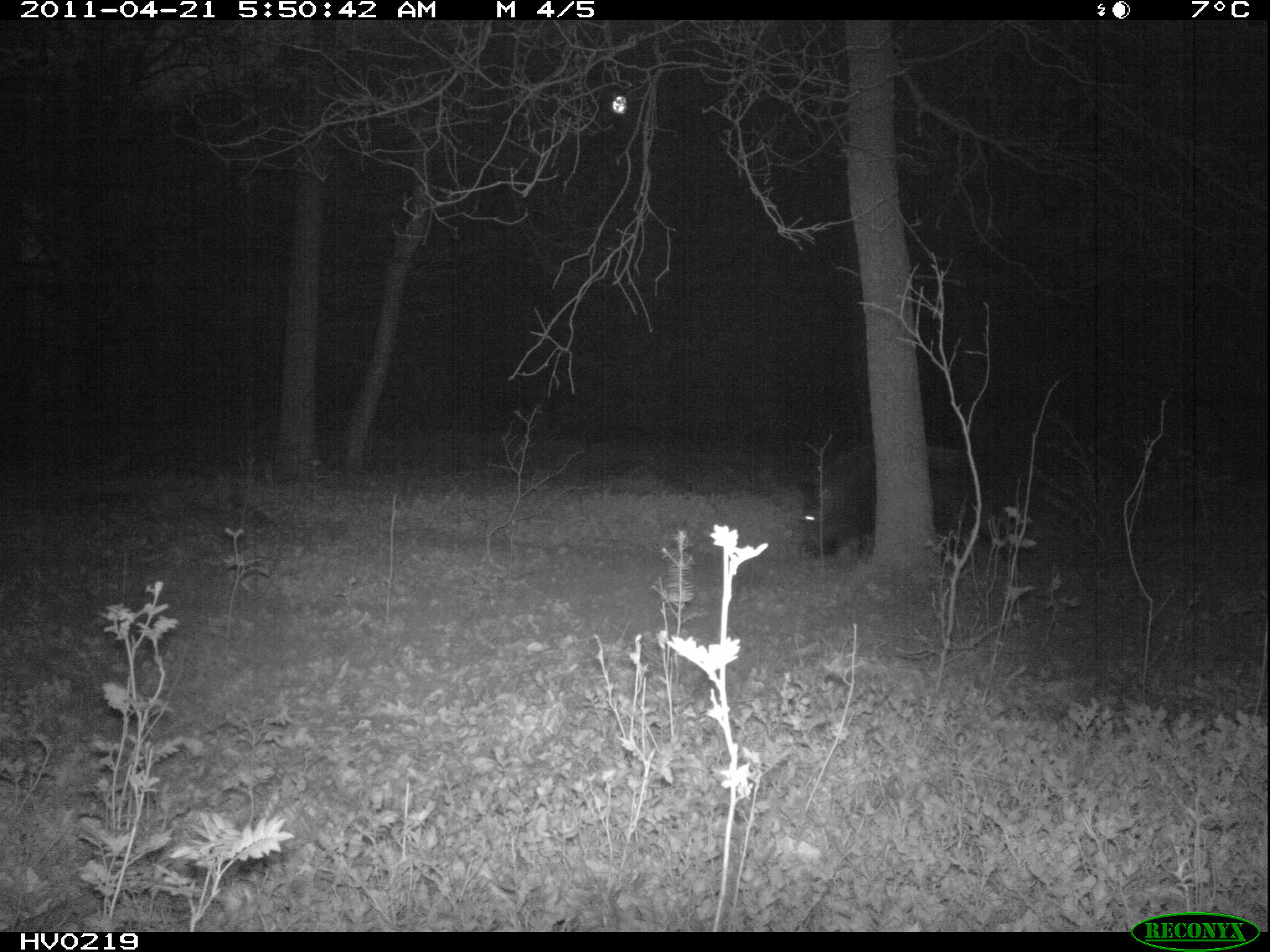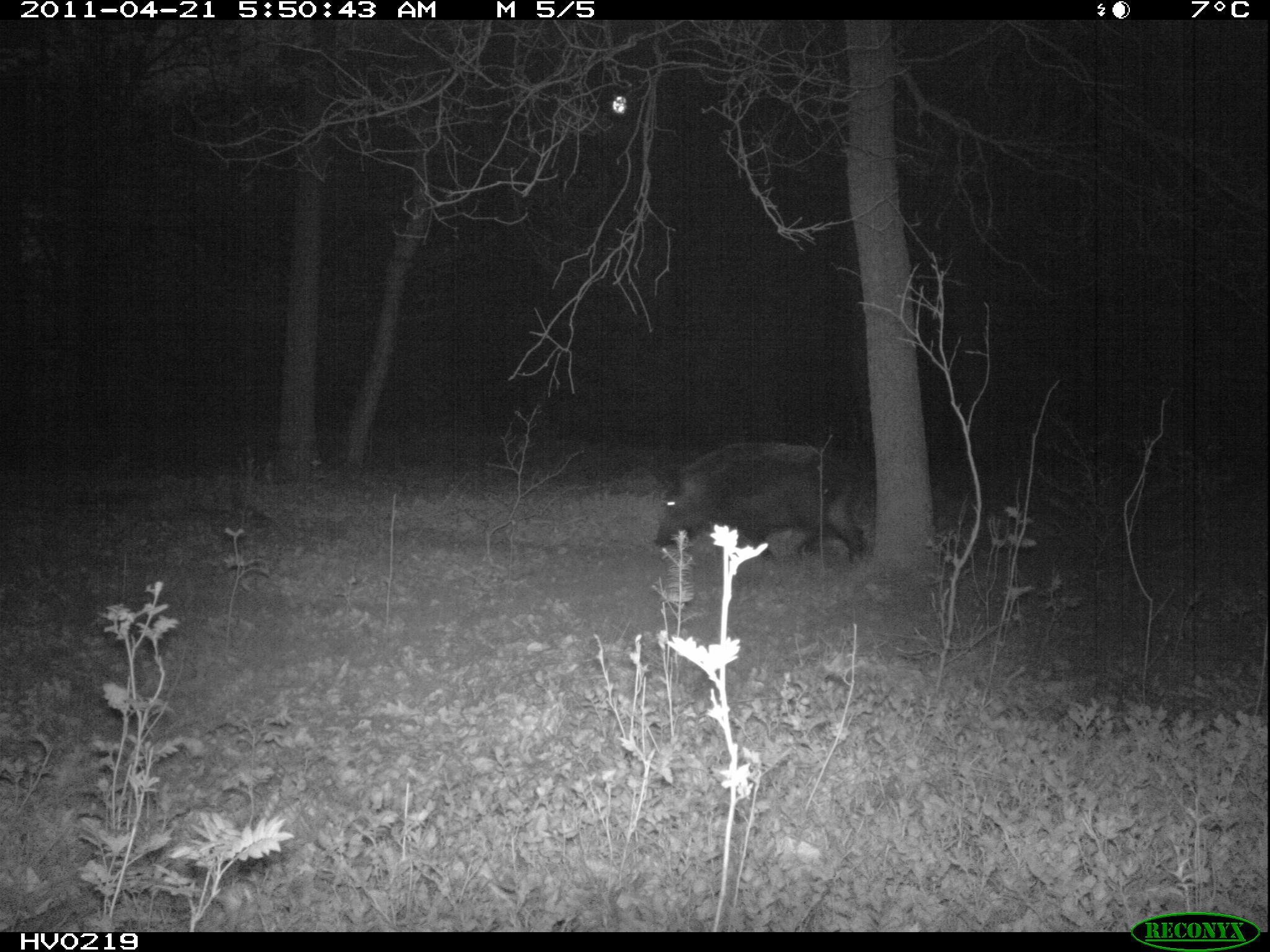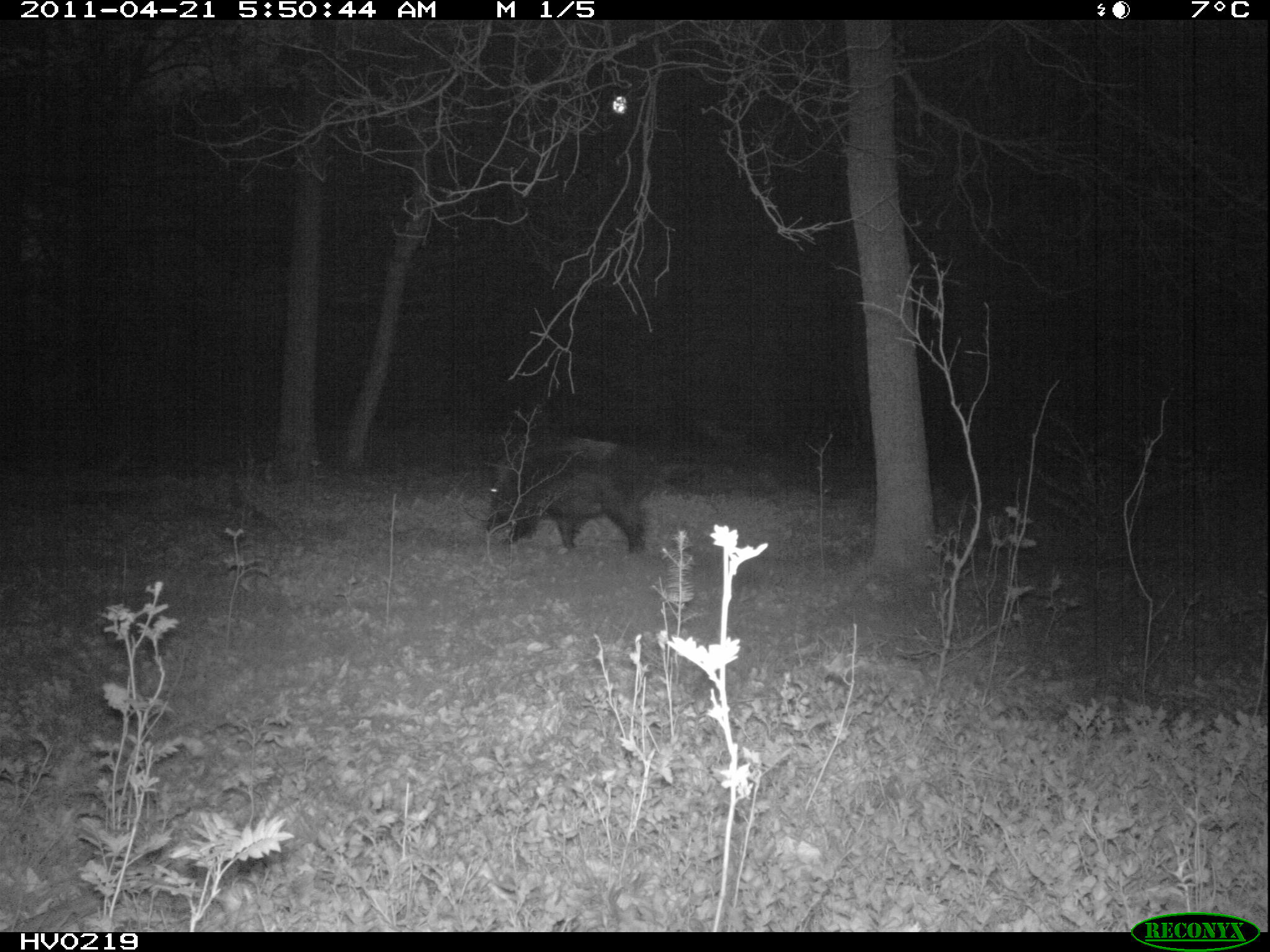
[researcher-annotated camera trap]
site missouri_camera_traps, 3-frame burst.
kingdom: Animalia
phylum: Chordata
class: Mammalia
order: Artiodactyla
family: Suidae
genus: Sus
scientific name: Sus scrofa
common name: wild boar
Wild boar (Sus scrofa). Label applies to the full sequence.